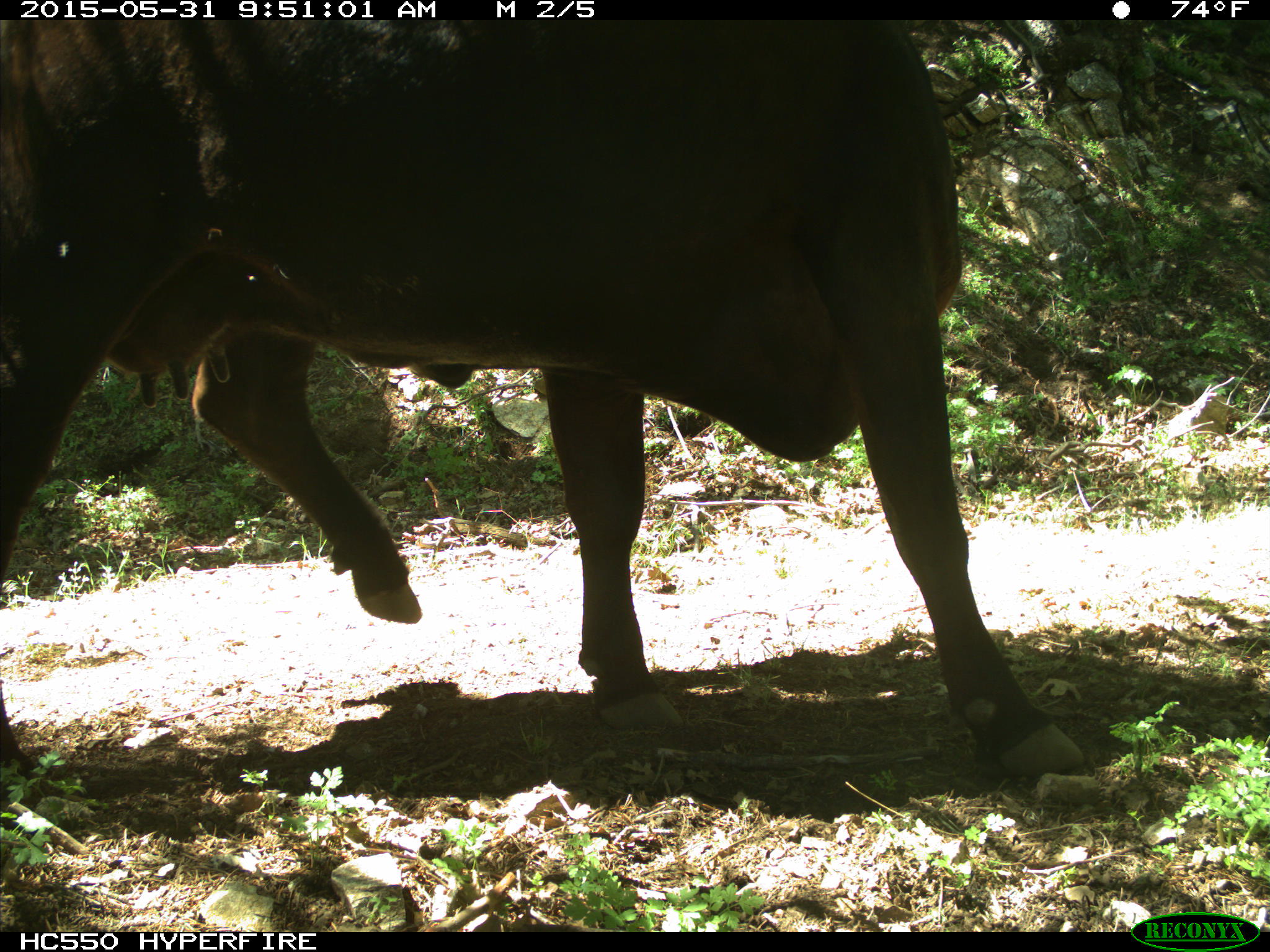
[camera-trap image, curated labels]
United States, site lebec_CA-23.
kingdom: Animalia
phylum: Chordata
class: Mammalia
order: Artiodactyla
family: Bovidae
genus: Bos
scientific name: Bos taurus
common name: domestic cow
Bos taurus (domestic cow).